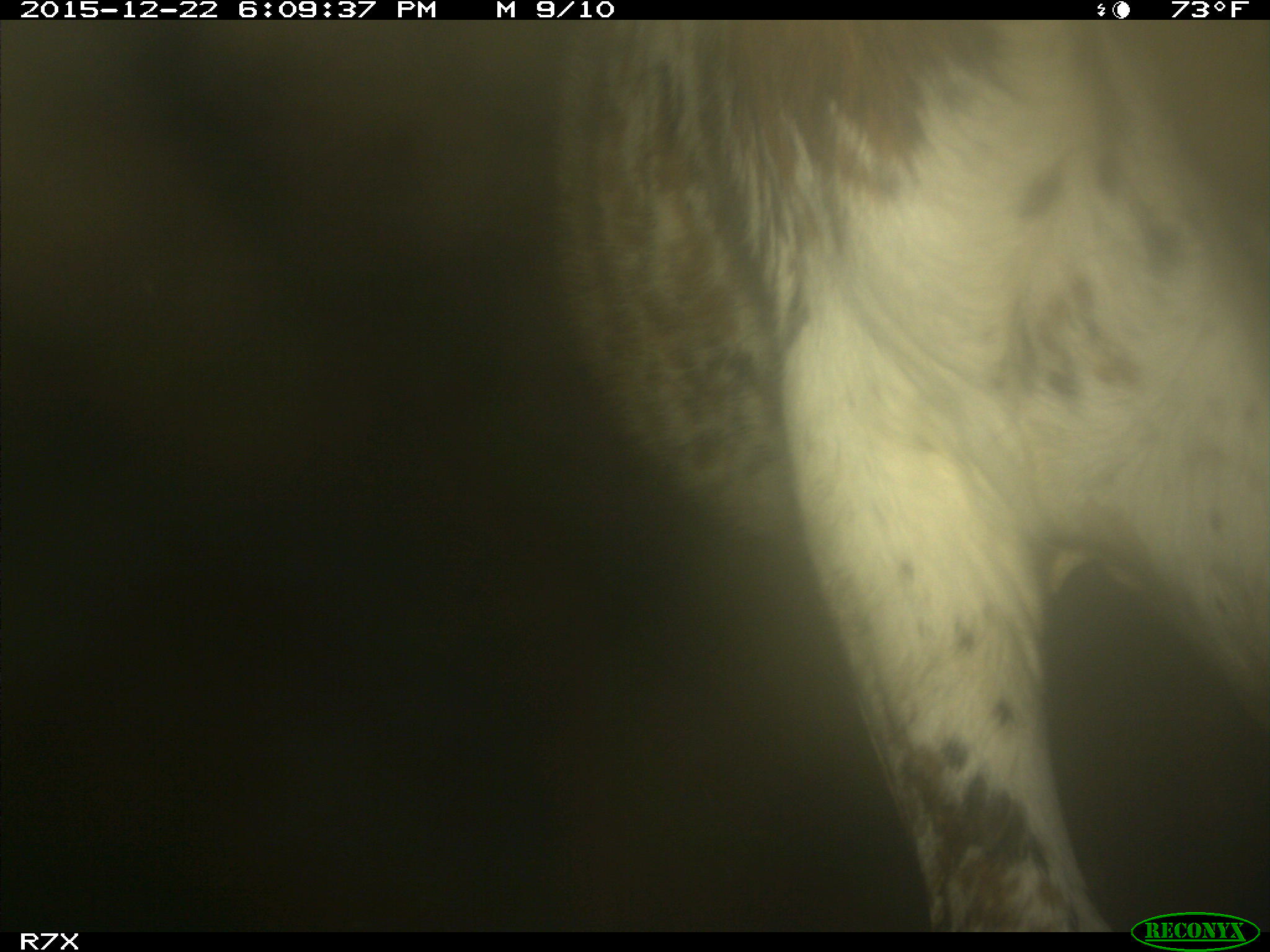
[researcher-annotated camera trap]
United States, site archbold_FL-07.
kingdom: Animalia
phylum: Chordata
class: Mammalia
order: Artiodactyla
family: Bovidae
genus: Bos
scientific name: Bos taurus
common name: domestic cow